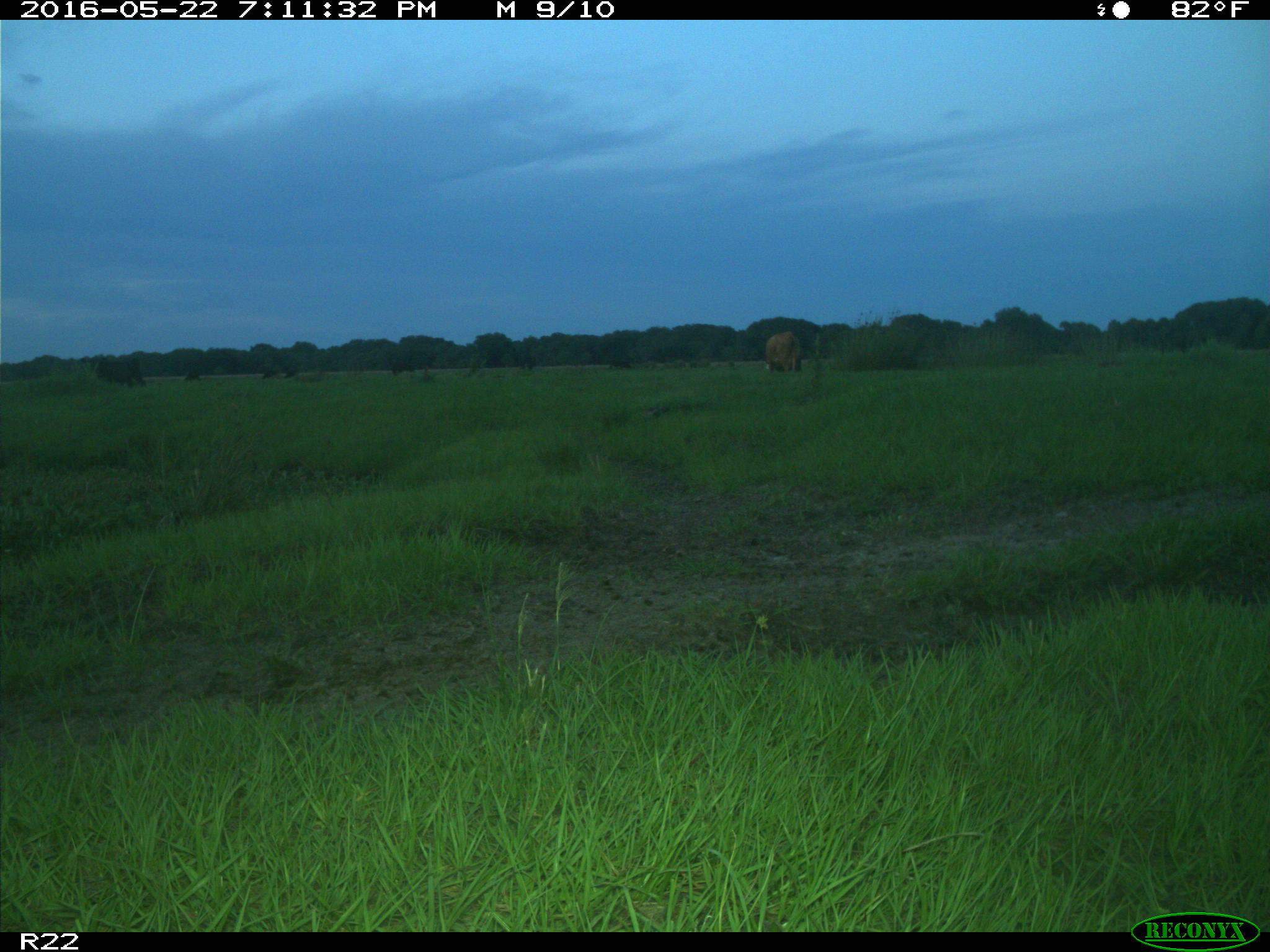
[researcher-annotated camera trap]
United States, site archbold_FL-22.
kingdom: Animalia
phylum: Chordata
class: Mammalia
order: Artiodactyla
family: Bovidae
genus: Bos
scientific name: Bos taurus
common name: domestic cow